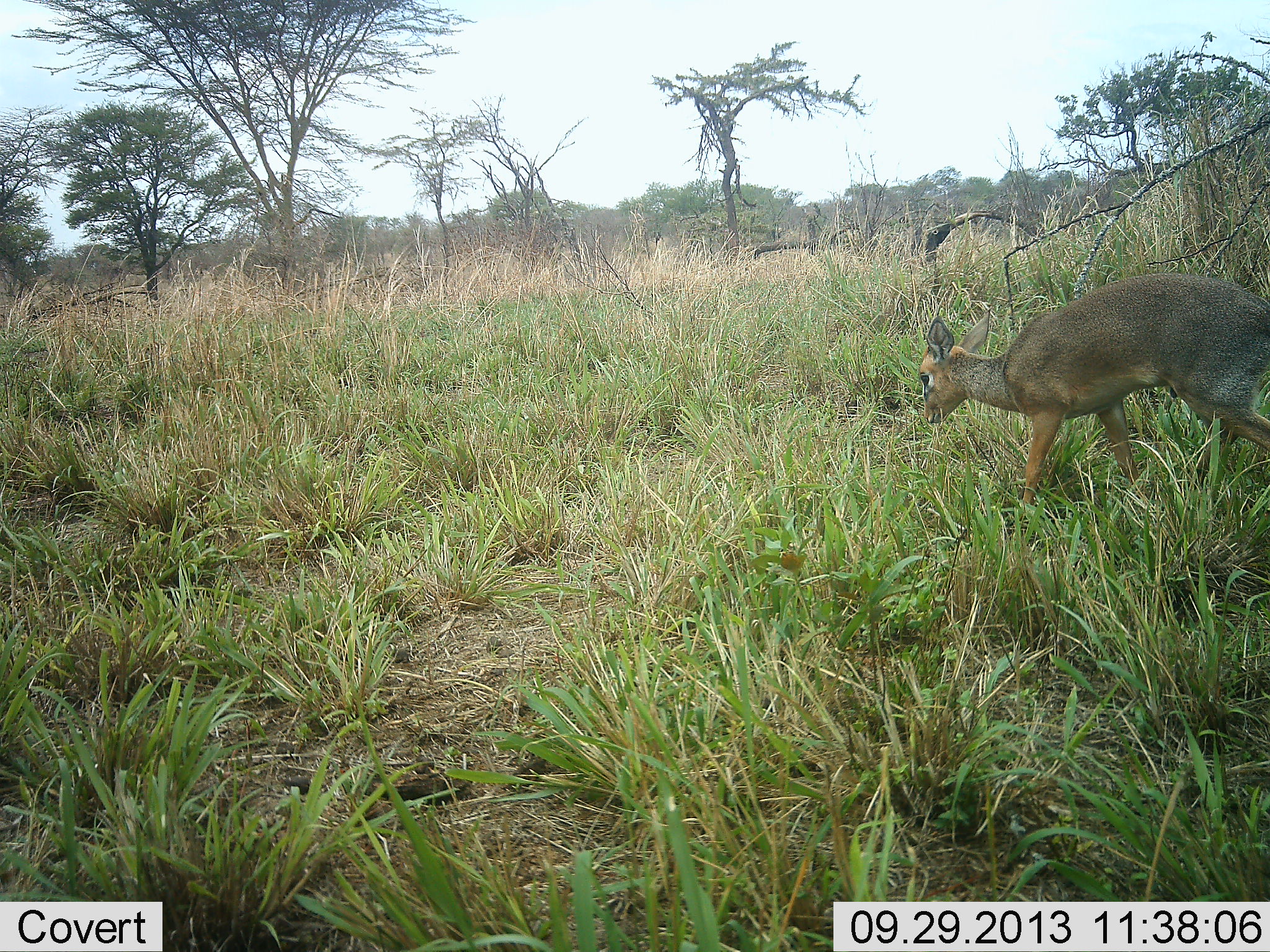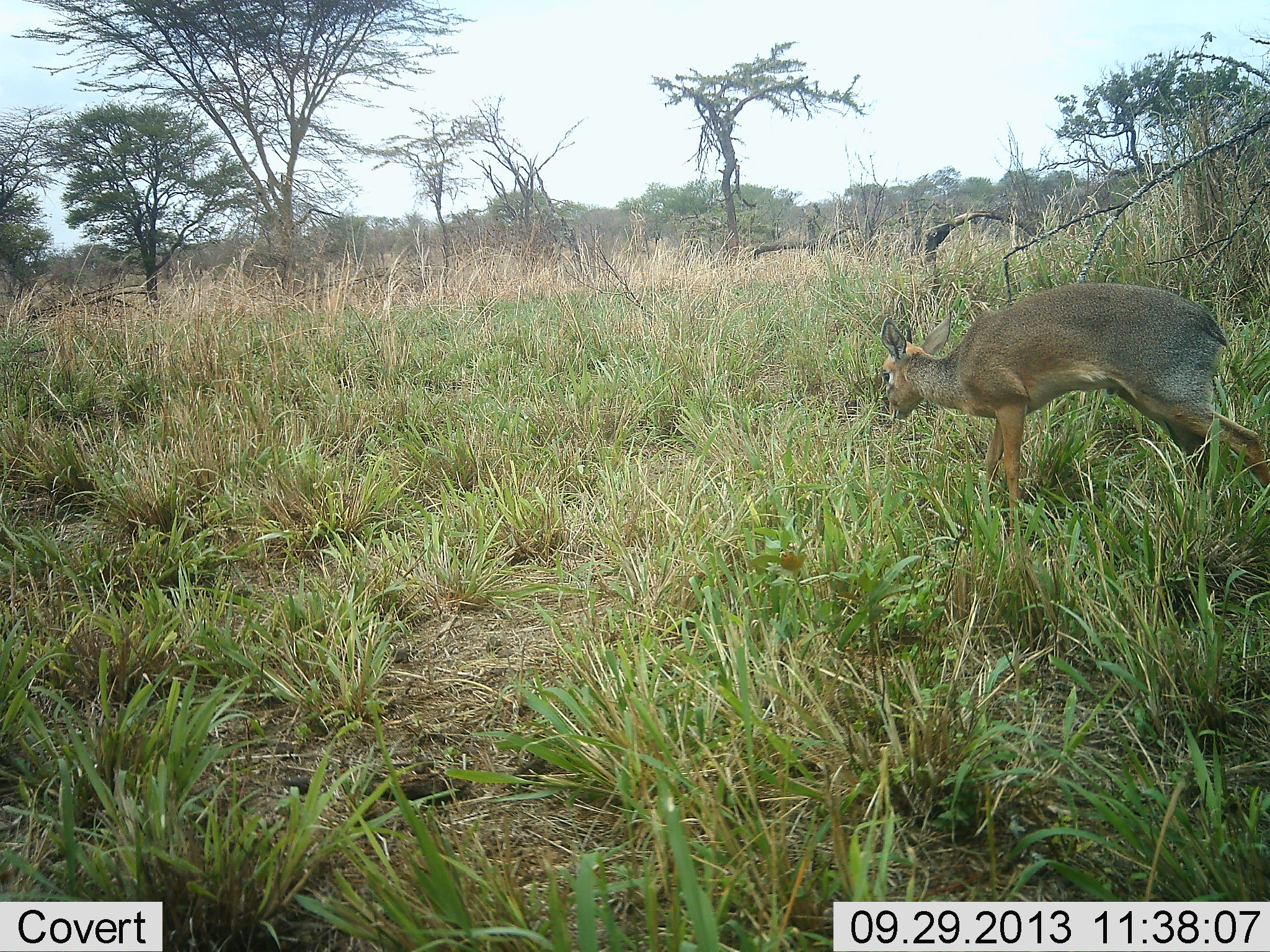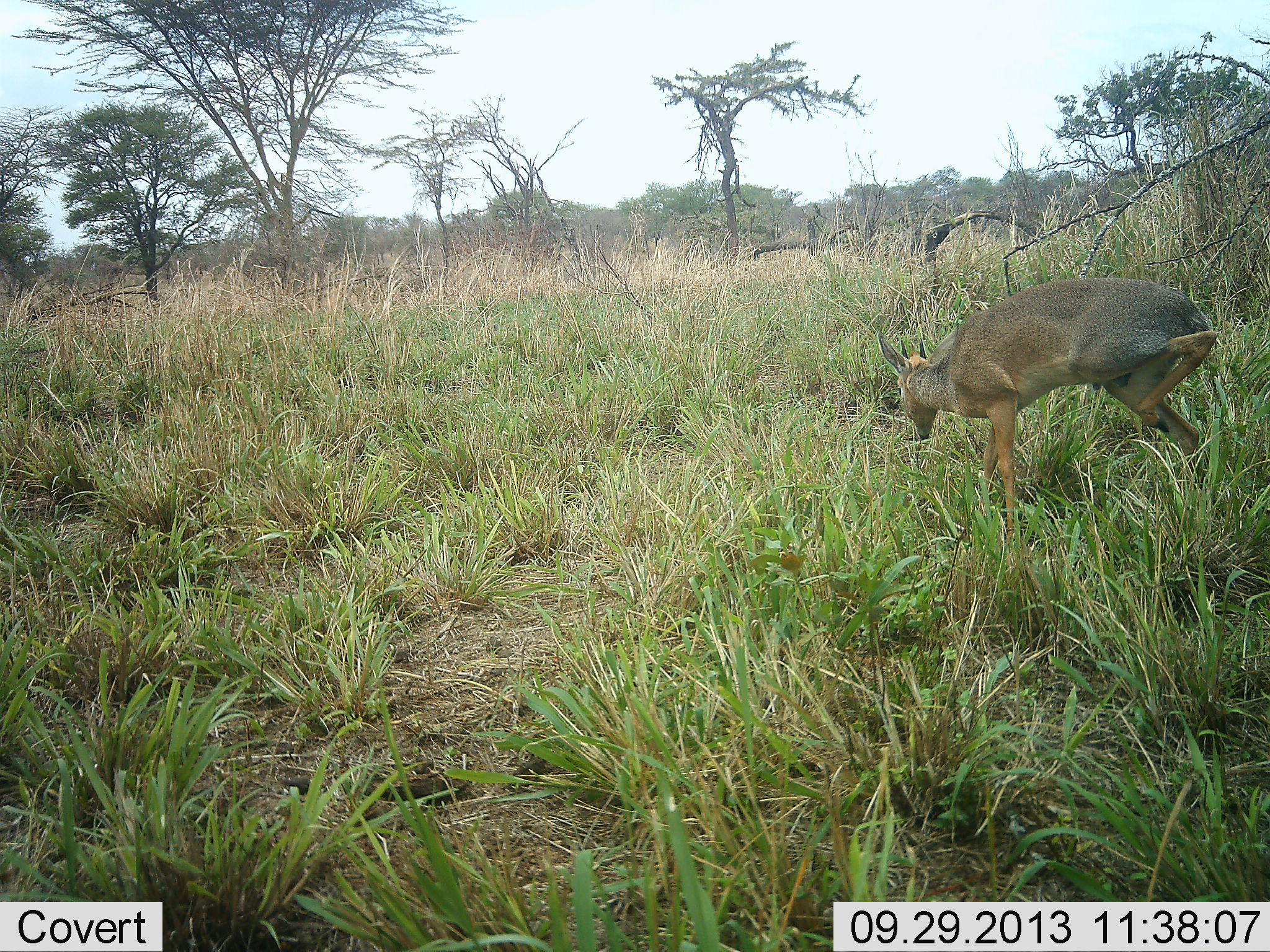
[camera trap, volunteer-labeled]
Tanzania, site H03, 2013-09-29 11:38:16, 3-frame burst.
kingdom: Animalia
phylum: Chordata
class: Mammalia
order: Artiodactyla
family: Bovidae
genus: Madoqua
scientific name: Madoqua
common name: dikdik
Dikdik (Madoqua), count 1. Behavior (volunteer vote fractions): standing 9%, resting 0%, moving 81%, interacting 0%. Young present (vote fraction): 0%. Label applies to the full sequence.